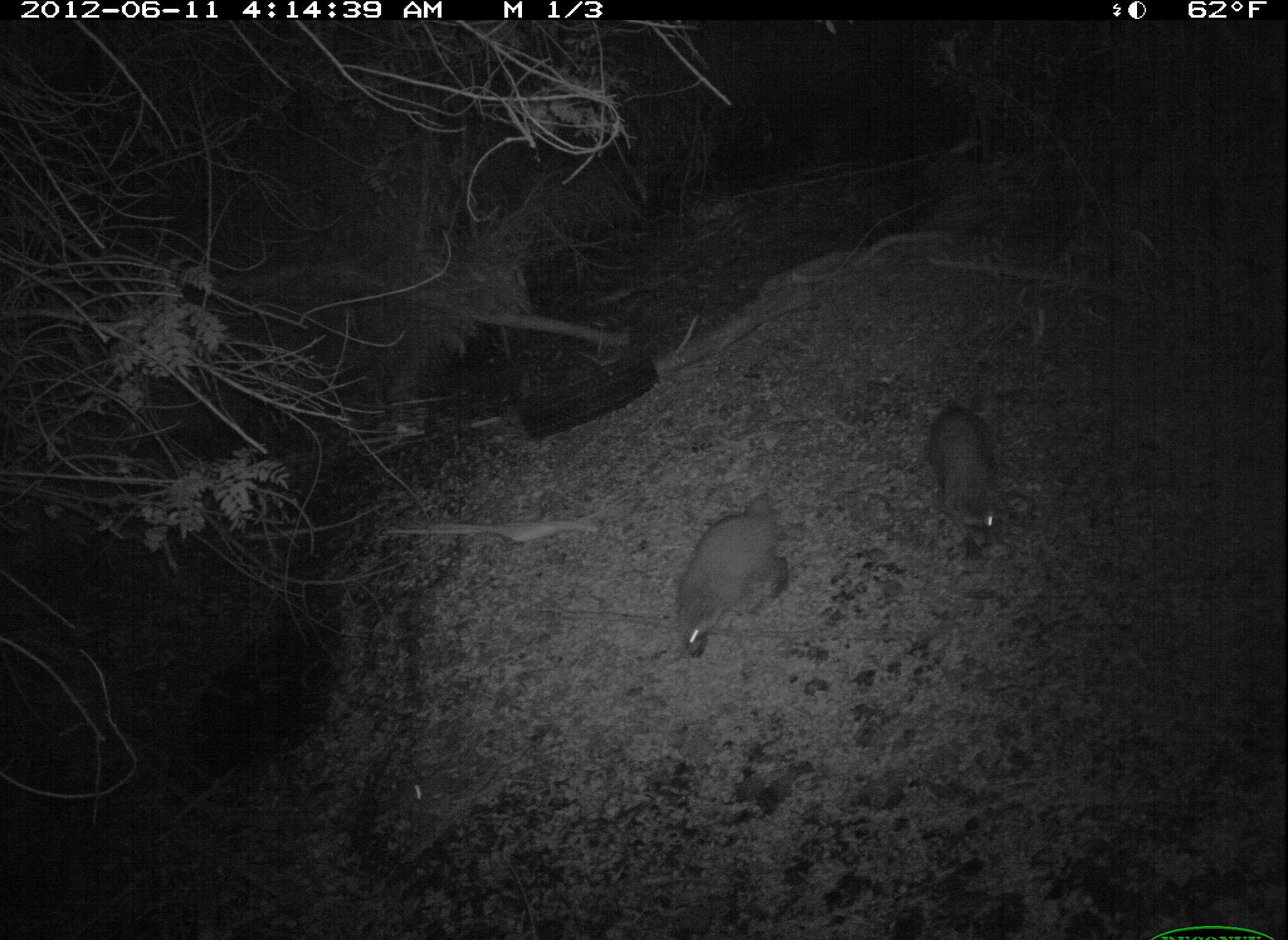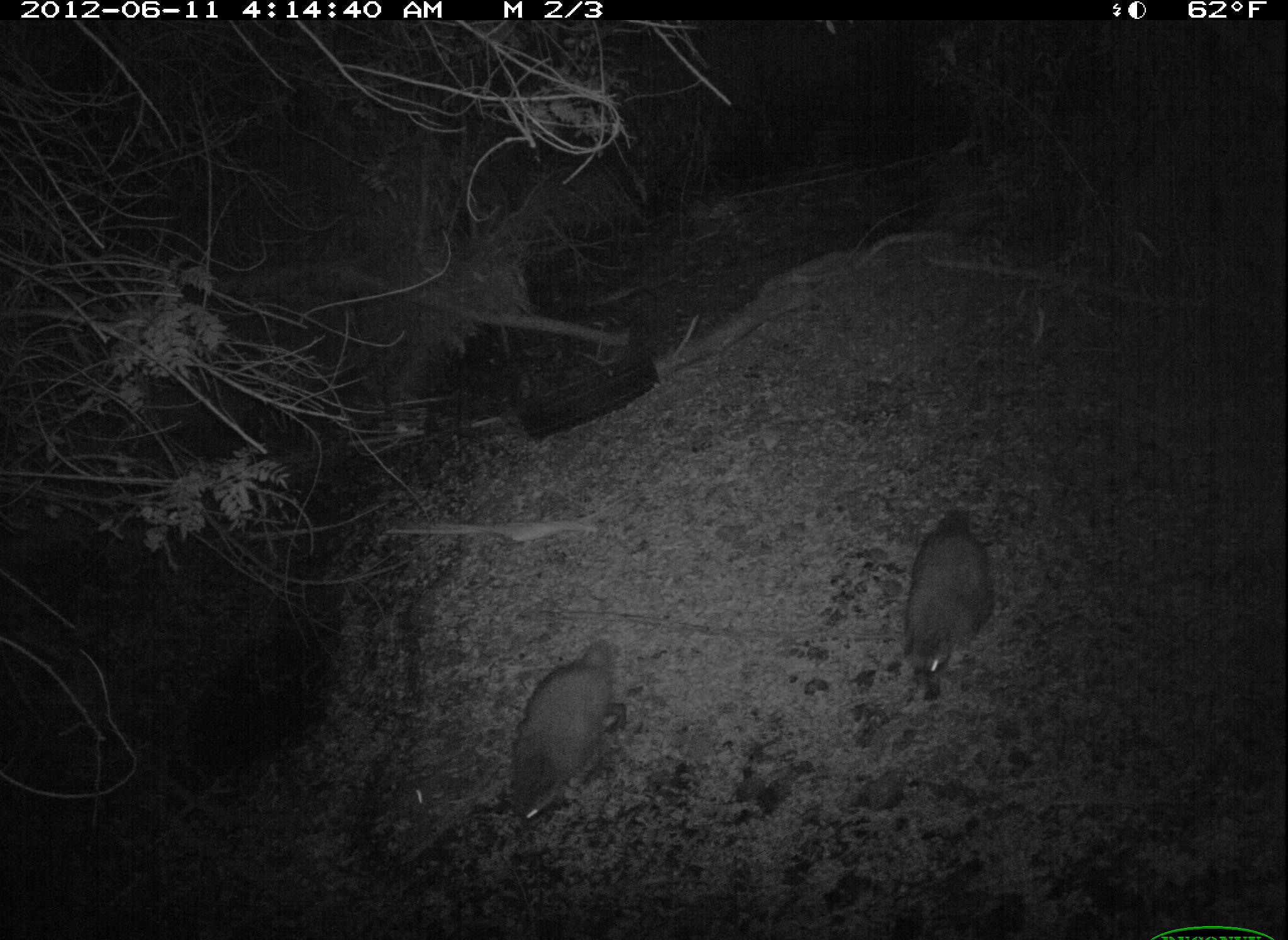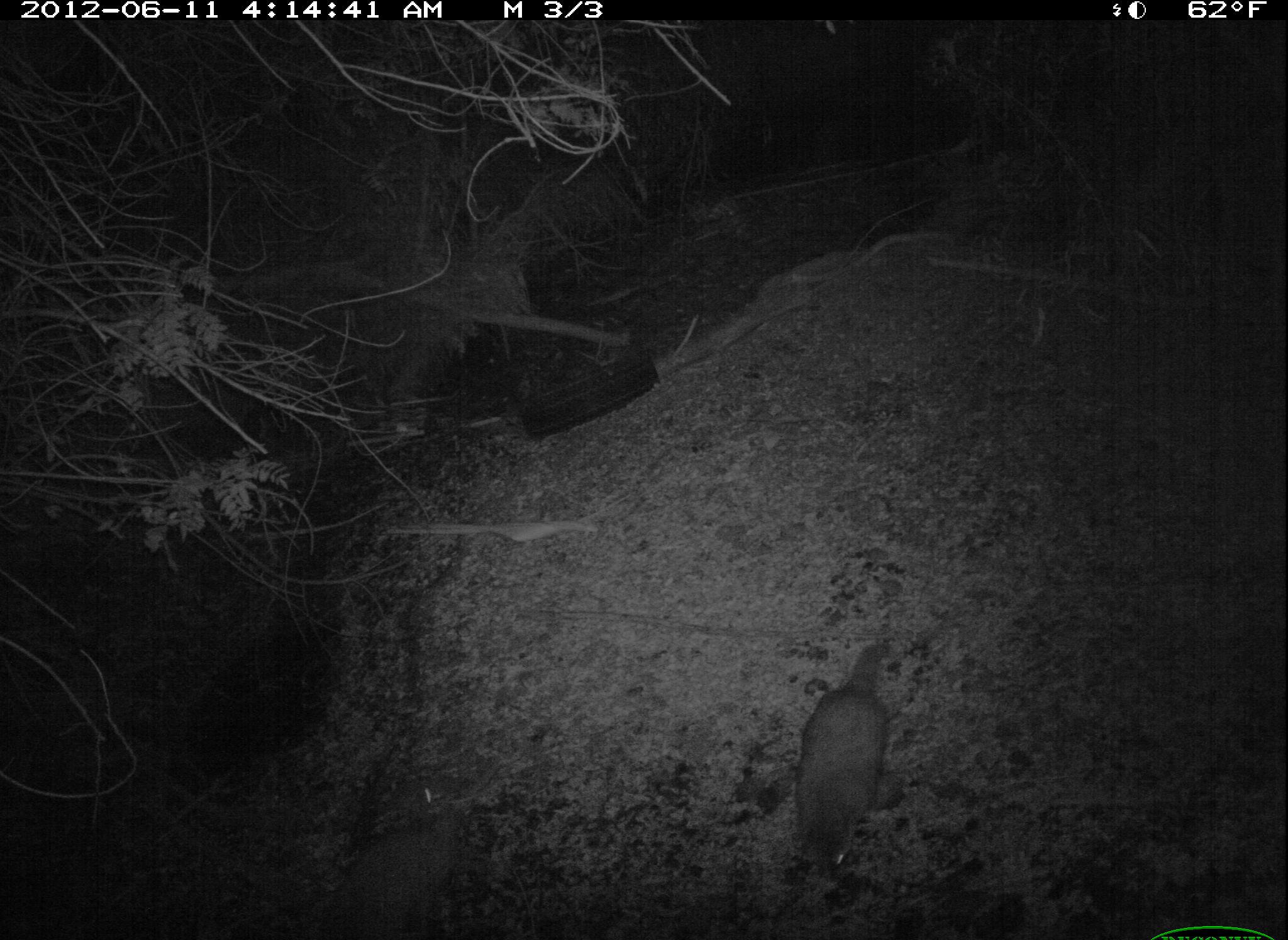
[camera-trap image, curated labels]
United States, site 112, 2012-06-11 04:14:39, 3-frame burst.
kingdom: Animalia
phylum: Chordata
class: Mammalia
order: Carnivora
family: Procyonidae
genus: Procyon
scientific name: Procyon lotor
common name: raccoon